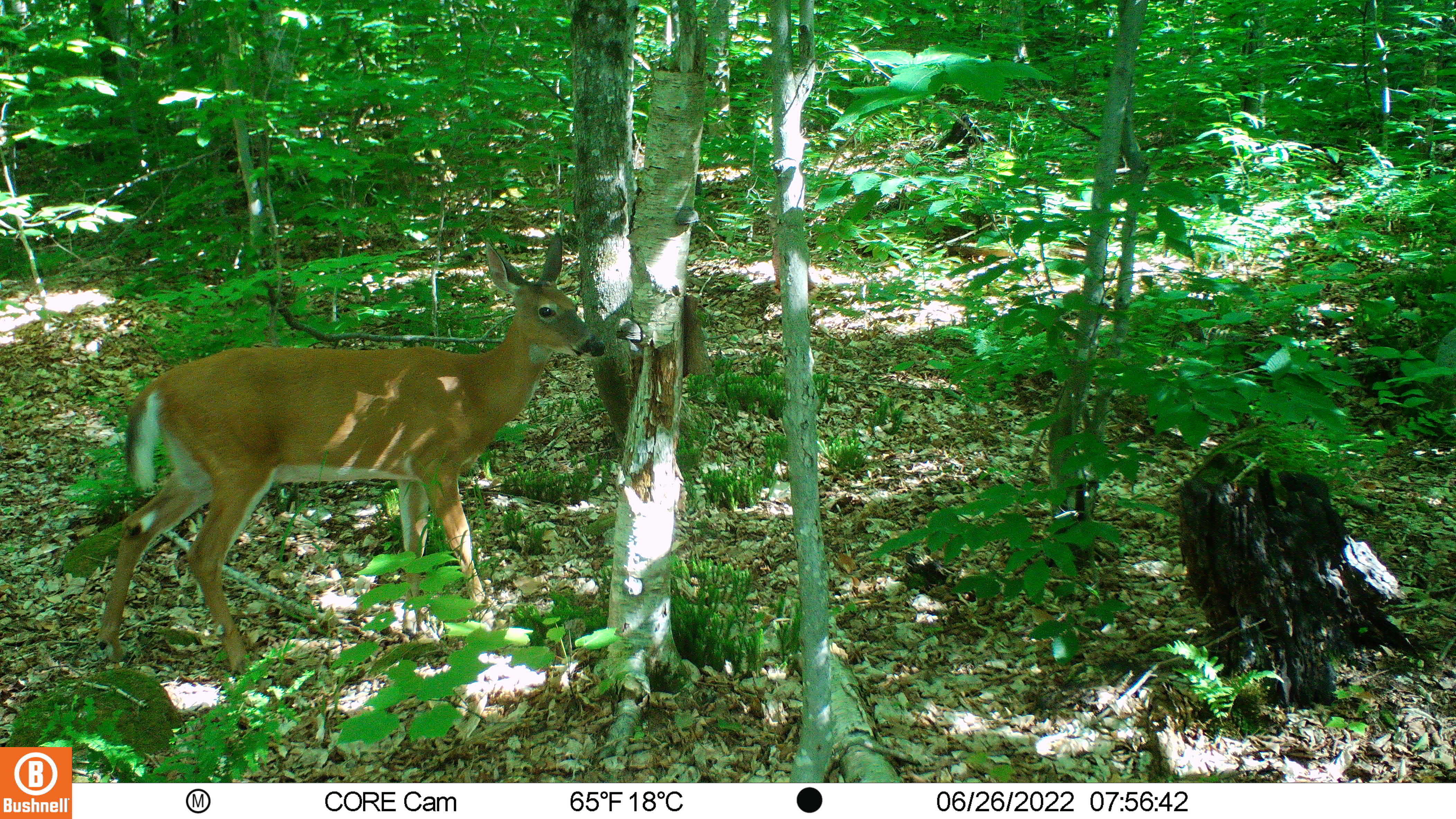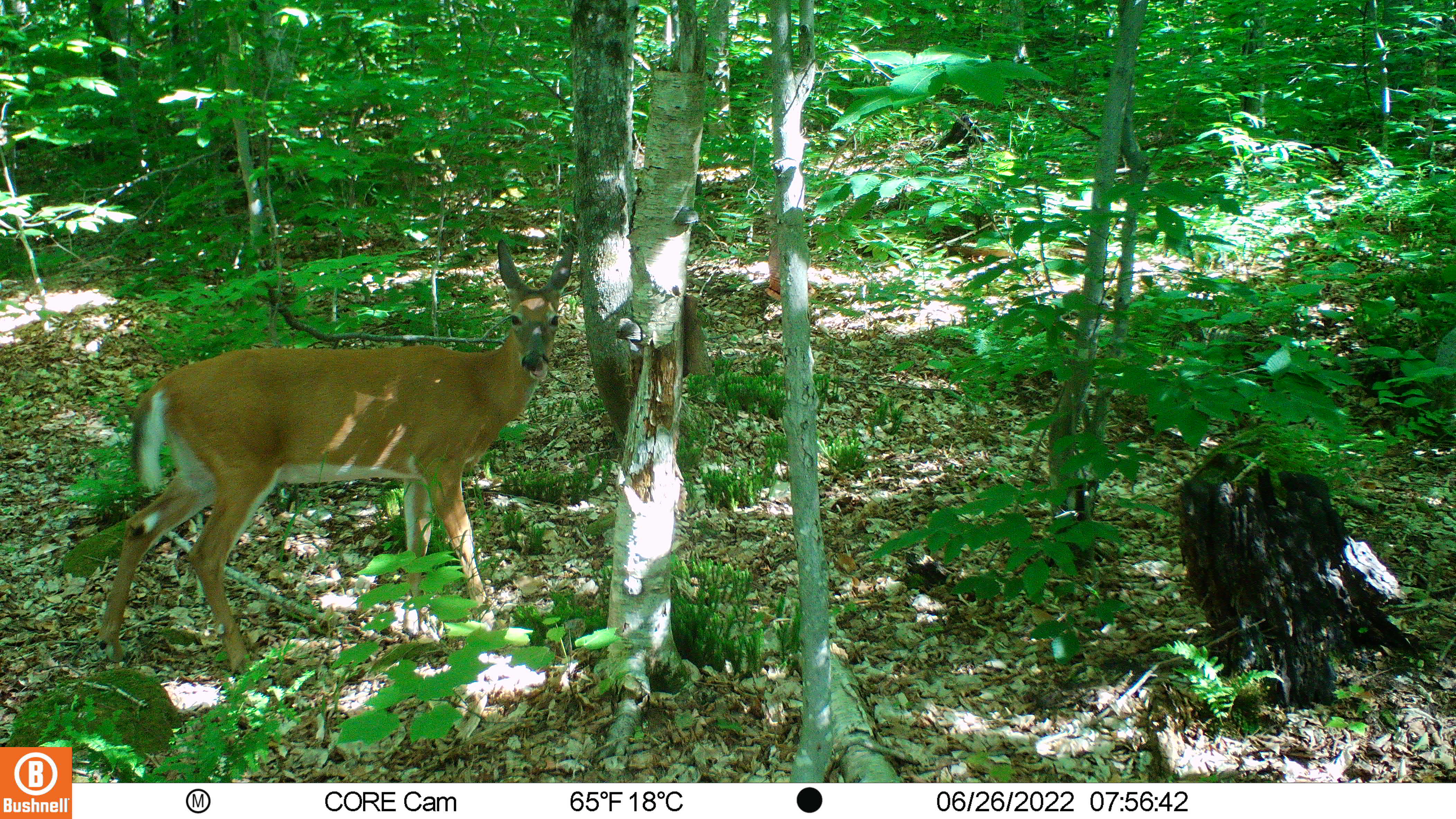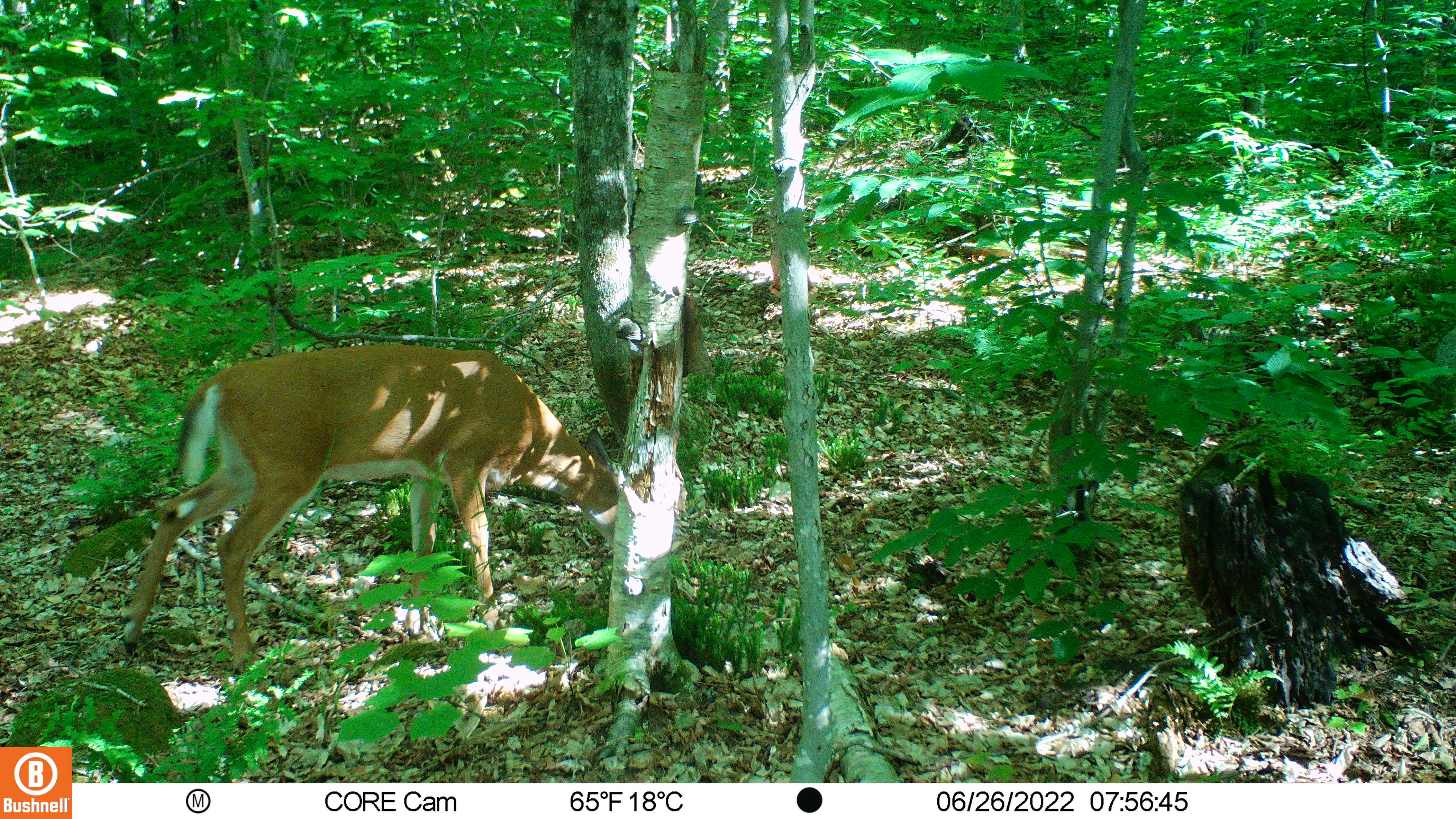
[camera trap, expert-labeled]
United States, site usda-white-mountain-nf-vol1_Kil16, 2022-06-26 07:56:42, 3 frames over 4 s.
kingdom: Animalia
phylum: Chordata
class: Mammalia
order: Artiodactyla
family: Cervidae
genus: Odocoileus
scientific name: Odocoileus virginianus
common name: white-tailed deer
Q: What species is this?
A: White-tailed deer (Odocoileus virginianus).